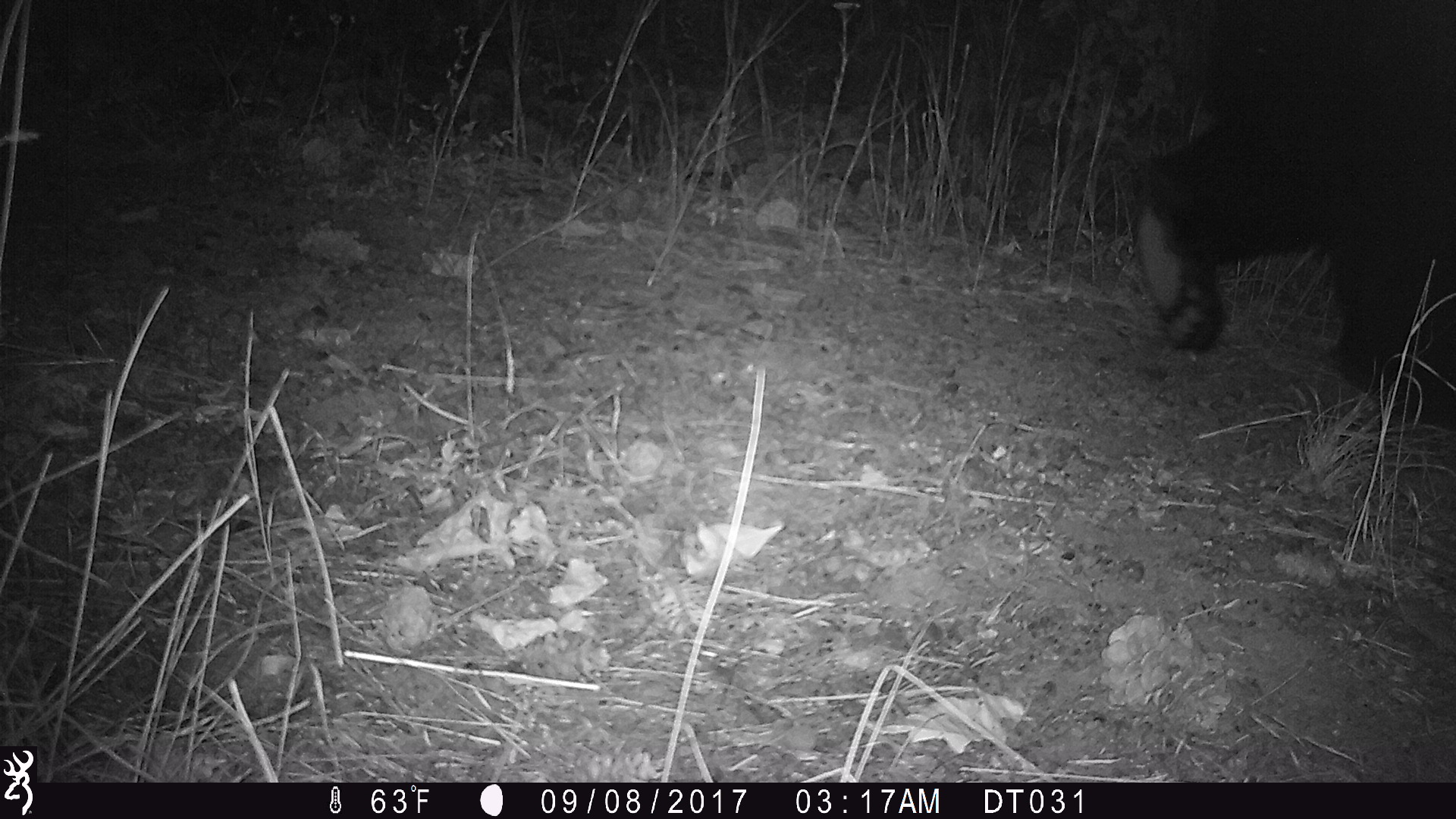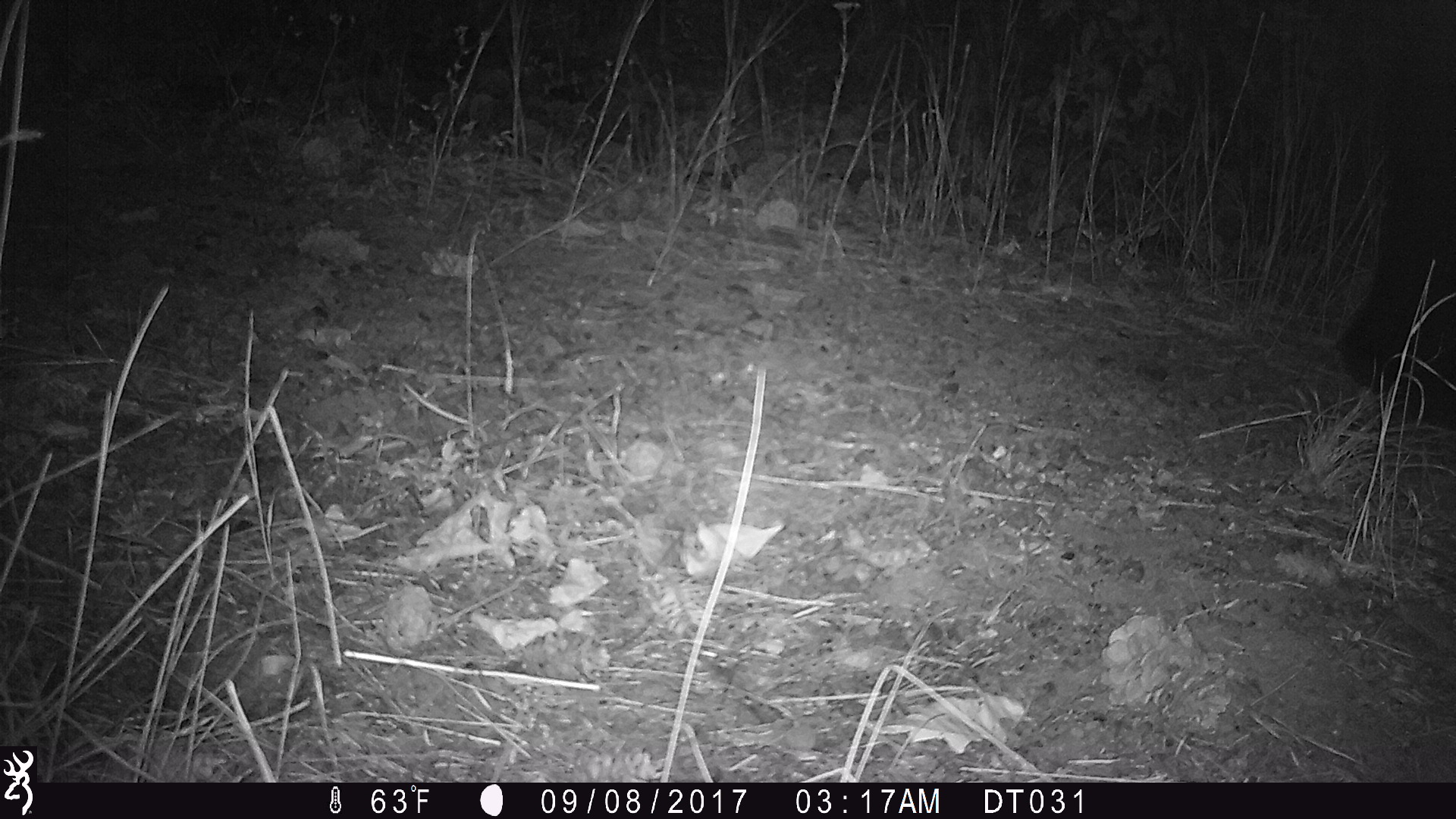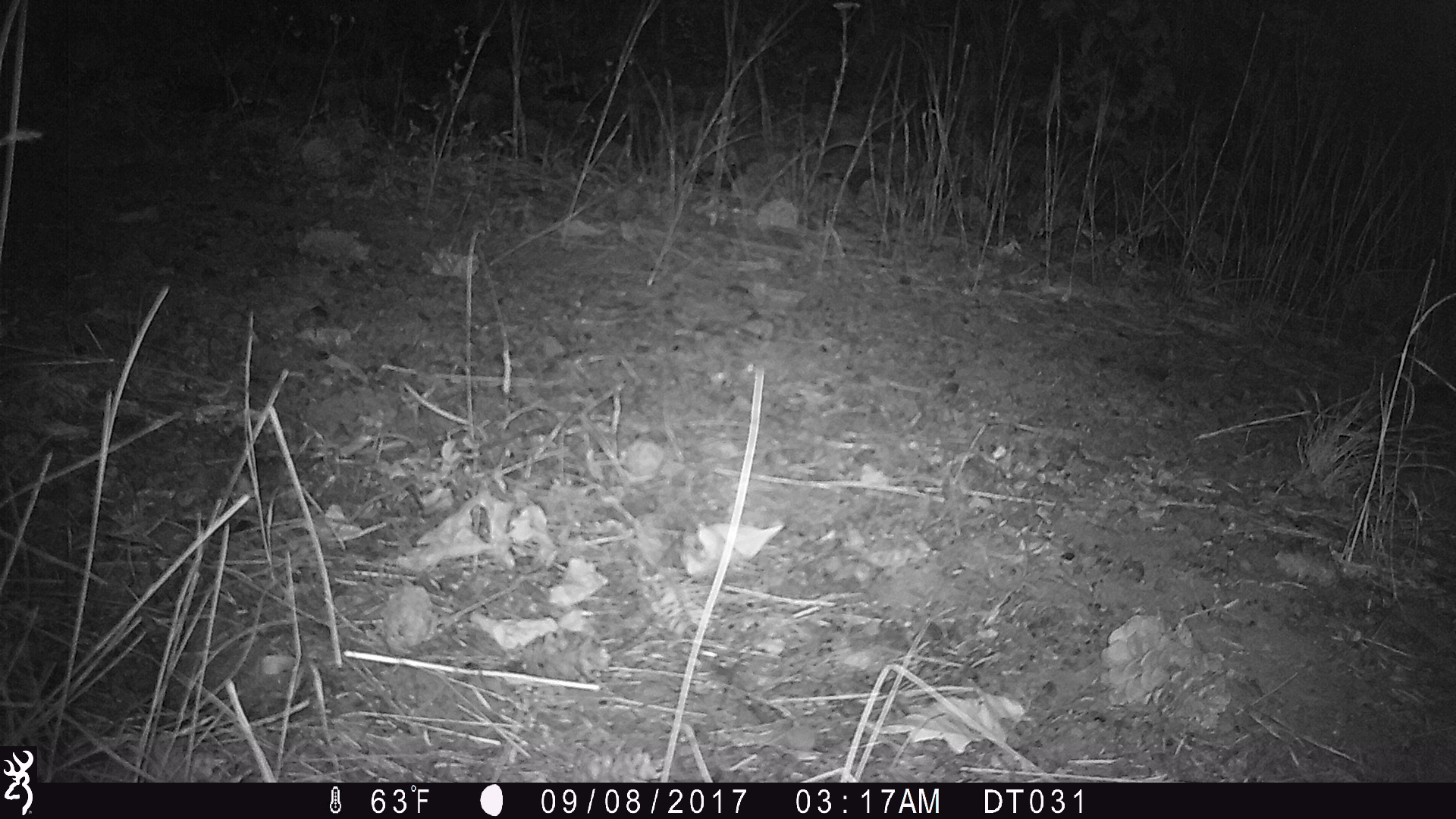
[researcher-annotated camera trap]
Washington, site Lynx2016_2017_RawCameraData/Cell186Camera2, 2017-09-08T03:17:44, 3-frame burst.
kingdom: Animalia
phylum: Chordata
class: Mammalia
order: Carnivora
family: Ursidae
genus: Ursus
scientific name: Ursus americanus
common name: american black bear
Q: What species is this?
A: Ursus americanus (american black bear).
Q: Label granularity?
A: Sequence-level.